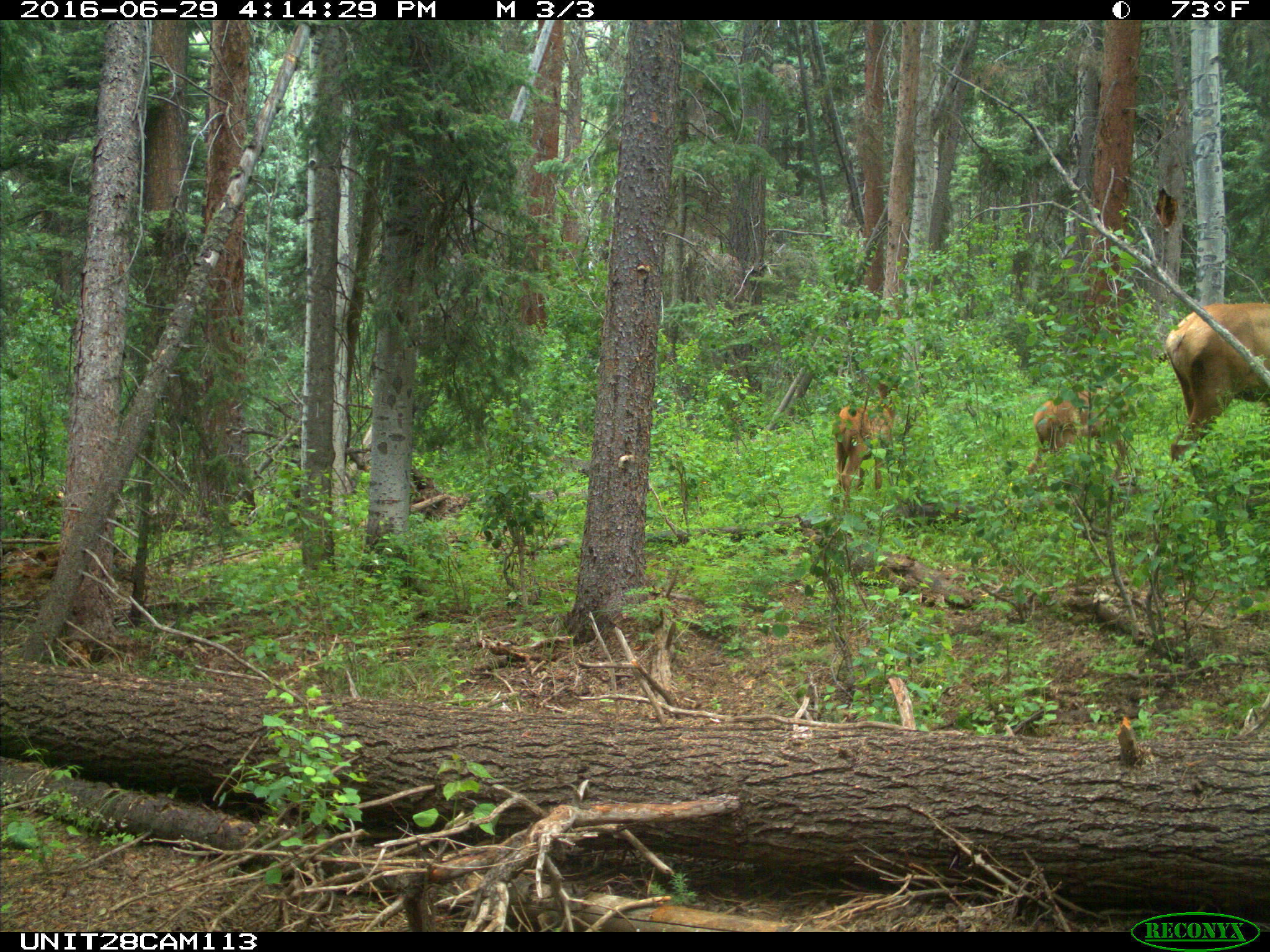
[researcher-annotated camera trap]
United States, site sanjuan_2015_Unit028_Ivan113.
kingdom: Animalia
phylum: Chordata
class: Mammalia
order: Artiodactyla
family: Cervidae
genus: Cervus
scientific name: Cervus elaphus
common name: red deer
Cervus elaphus (red deer).